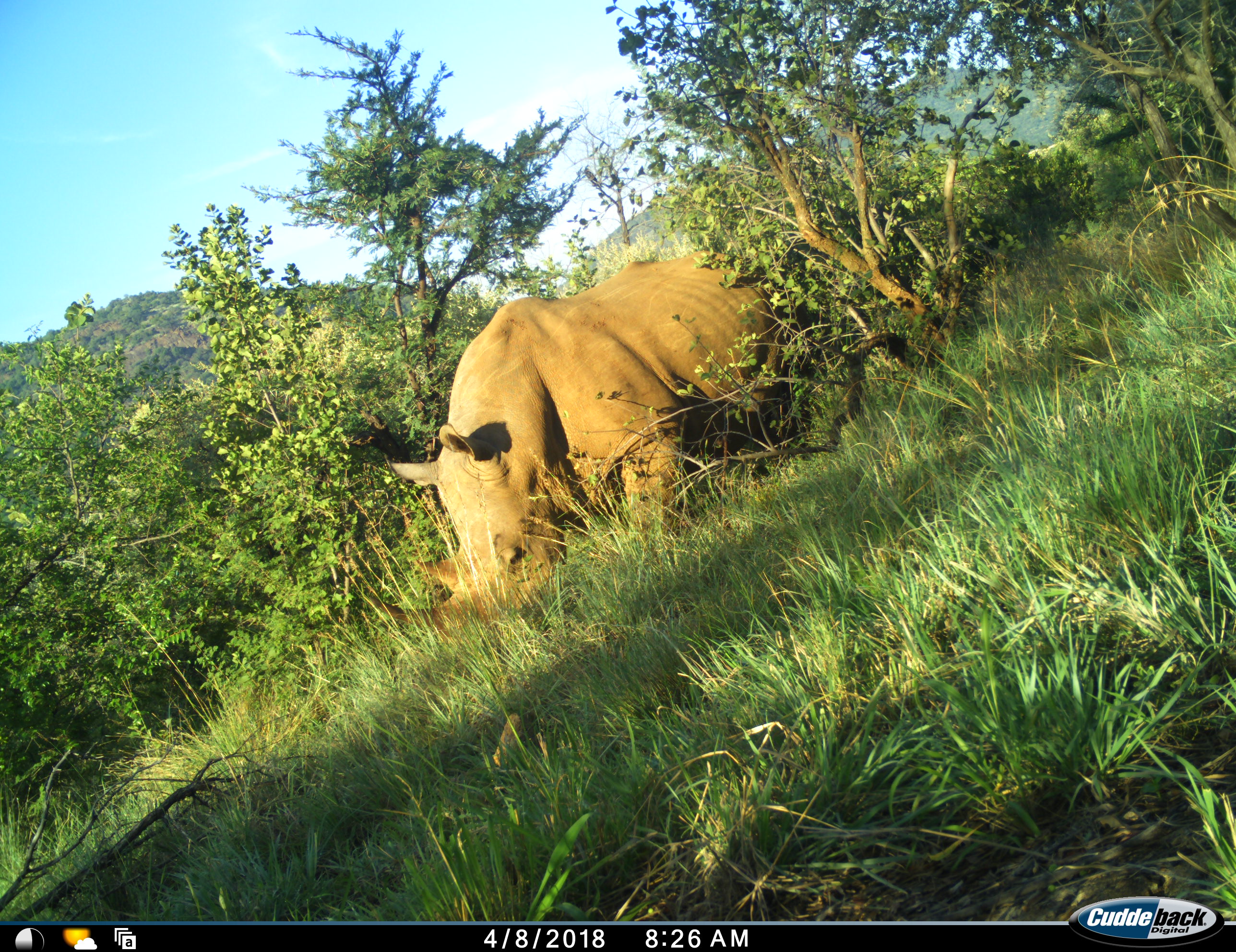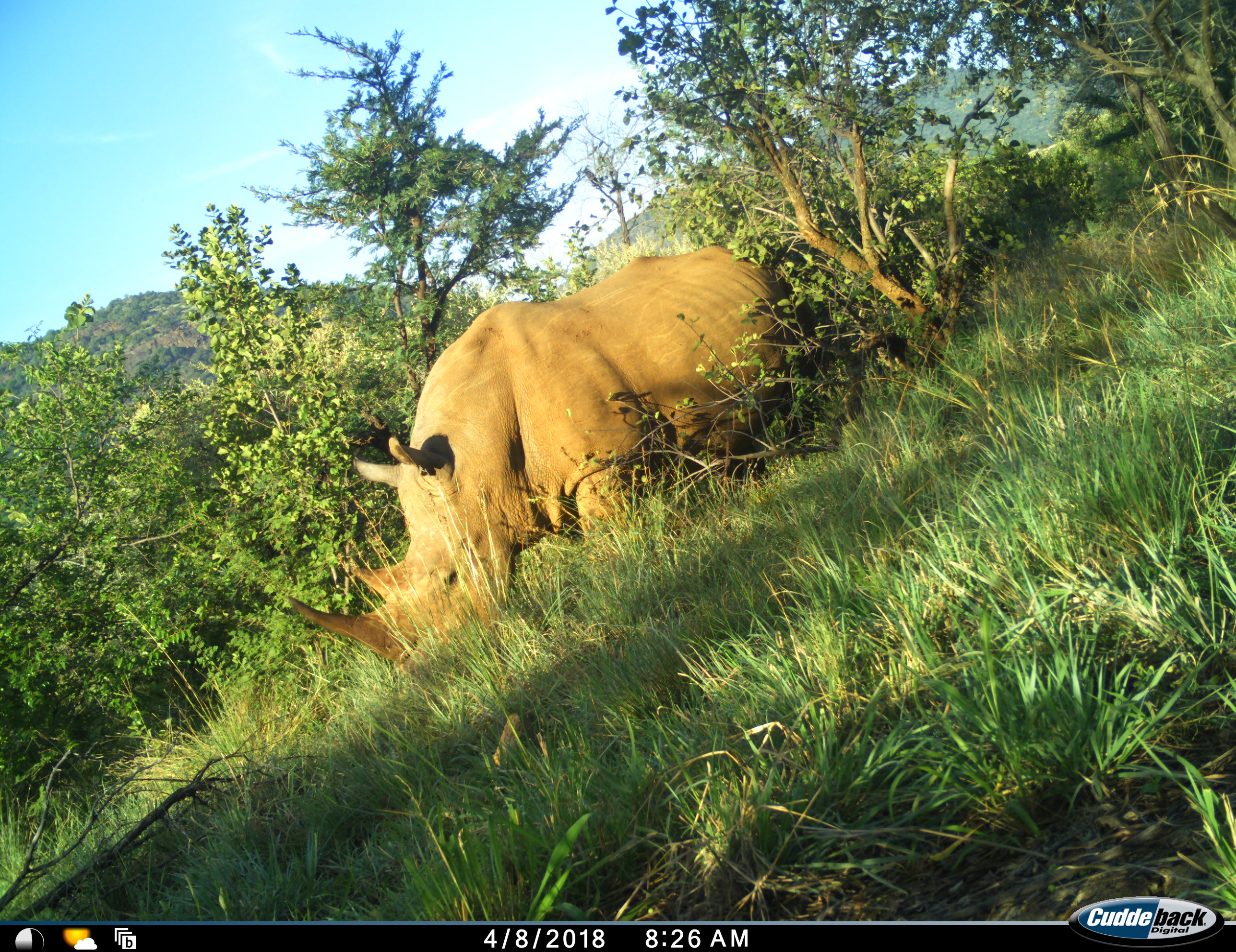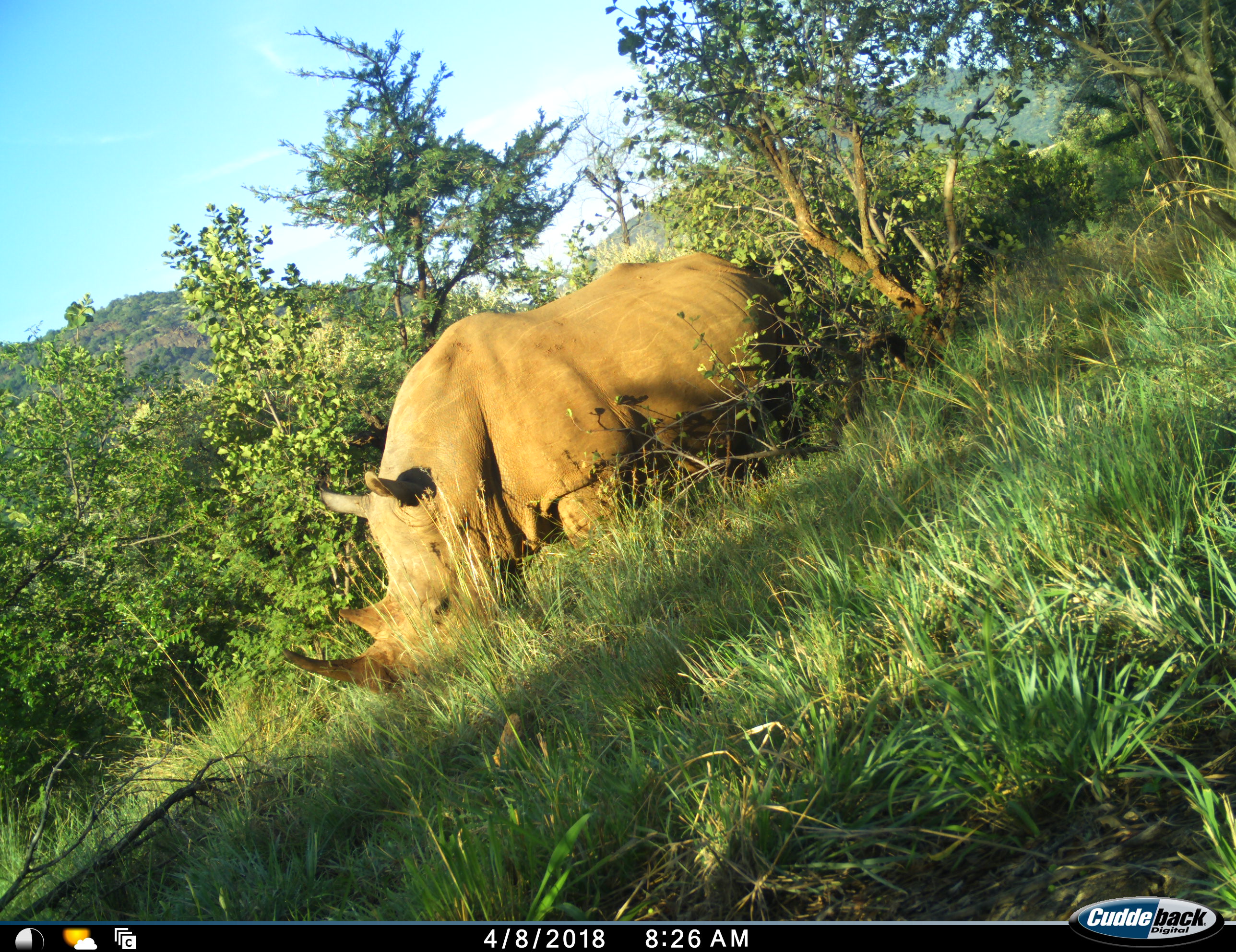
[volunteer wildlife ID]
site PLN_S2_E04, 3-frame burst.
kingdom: Animalia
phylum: Chordata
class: Mammalia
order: Perissodactyla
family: Rhinocerotidae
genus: Ceratotherium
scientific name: Ceratotherium simum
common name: white rhinoceros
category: rhinoceroswhite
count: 1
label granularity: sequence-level